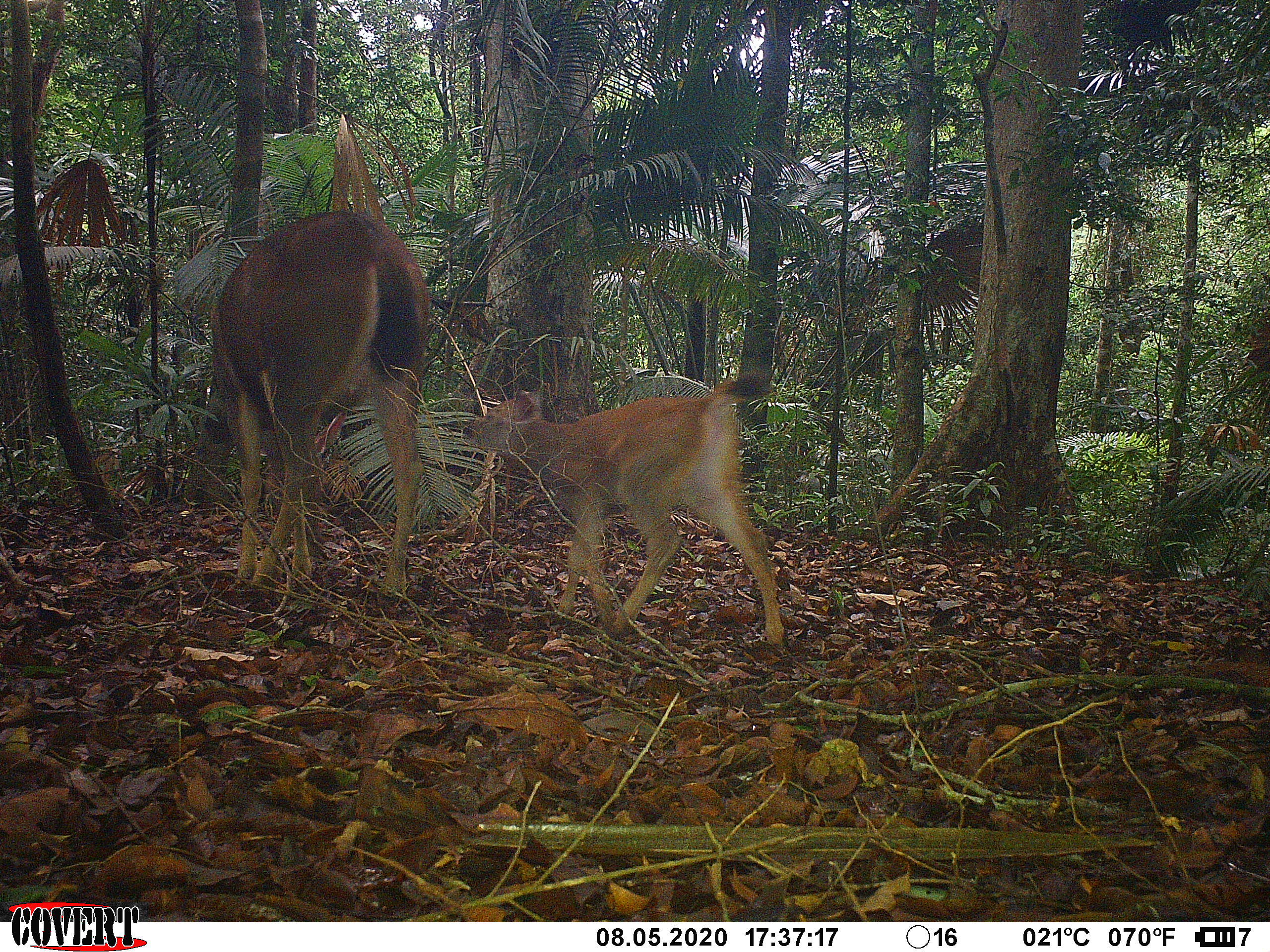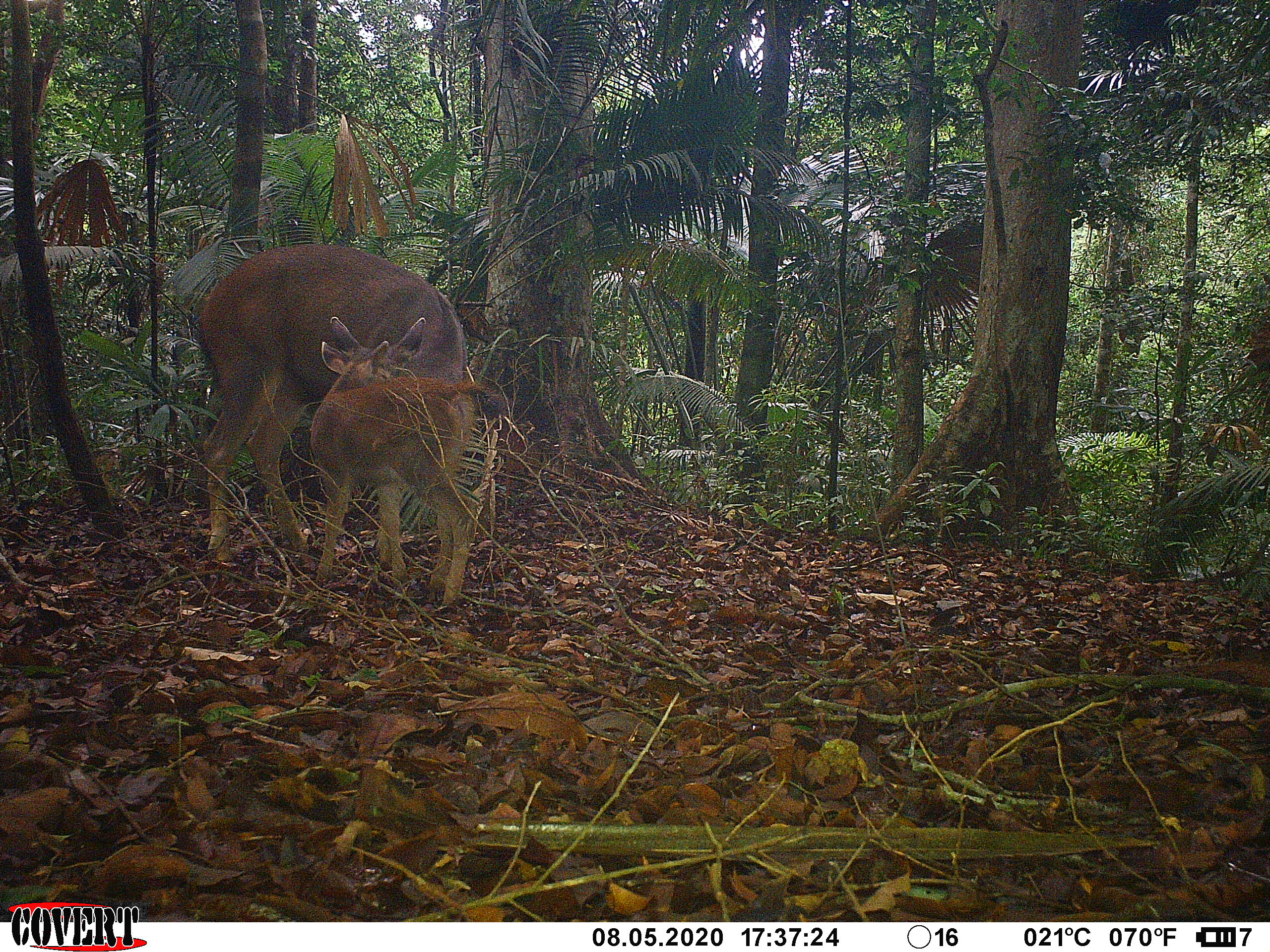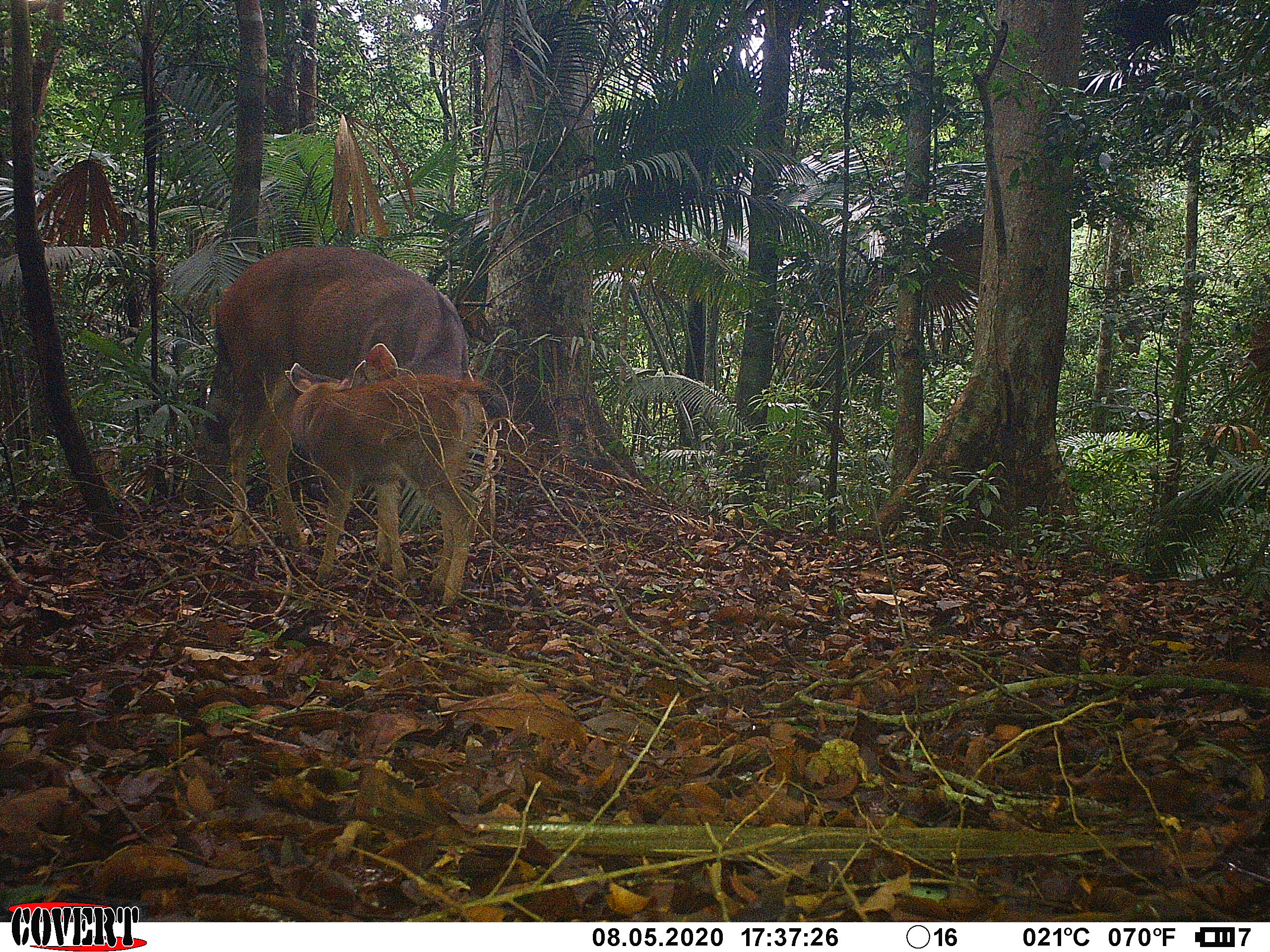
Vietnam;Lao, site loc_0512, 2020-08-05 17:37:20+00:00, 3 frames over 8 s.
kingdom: Animalia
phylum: Chordata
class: Mammalia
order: Artiodactyla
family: Cervidae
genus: Rusa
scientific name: Rusa unicolor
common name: sambar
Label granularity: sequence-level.